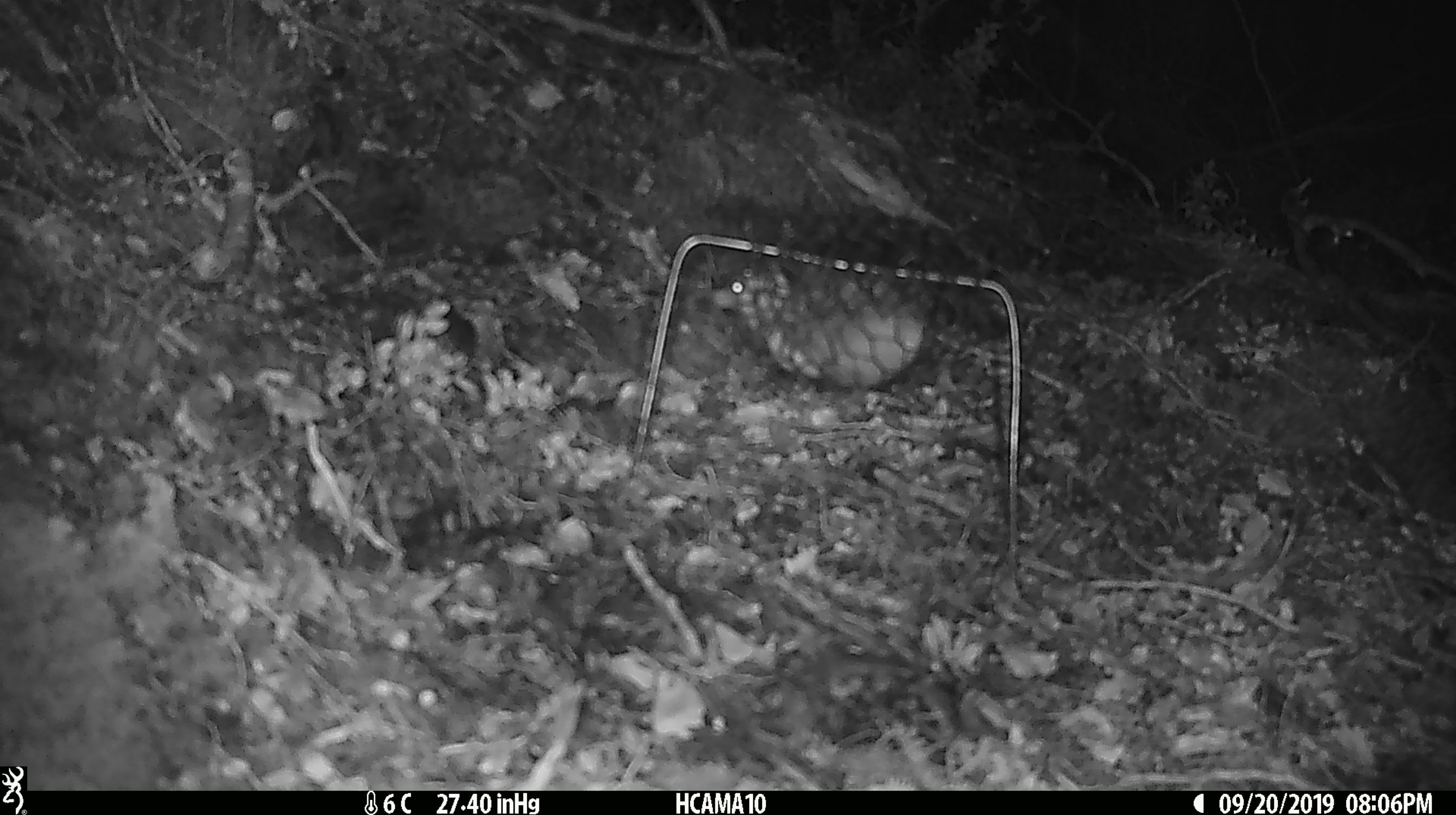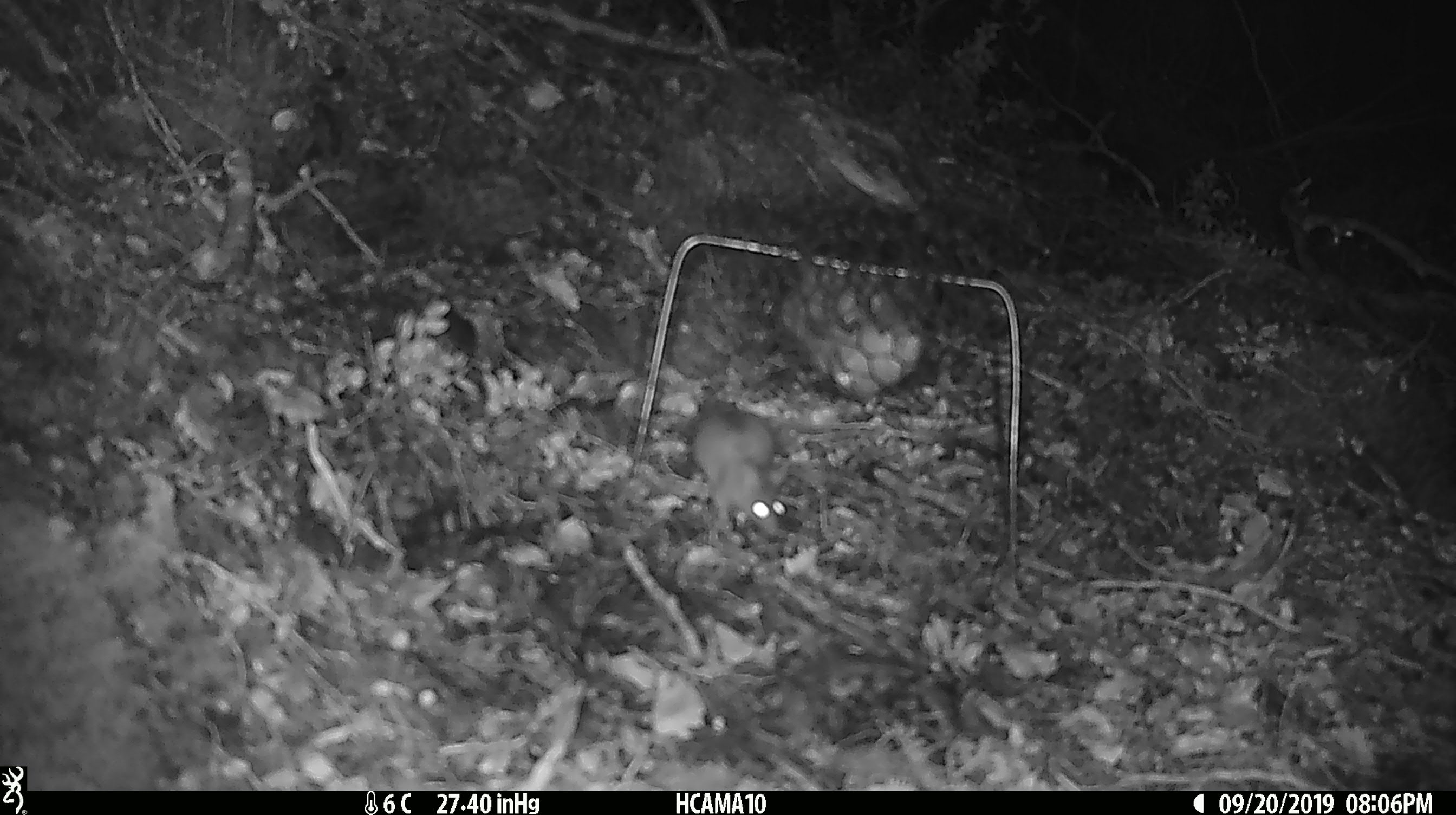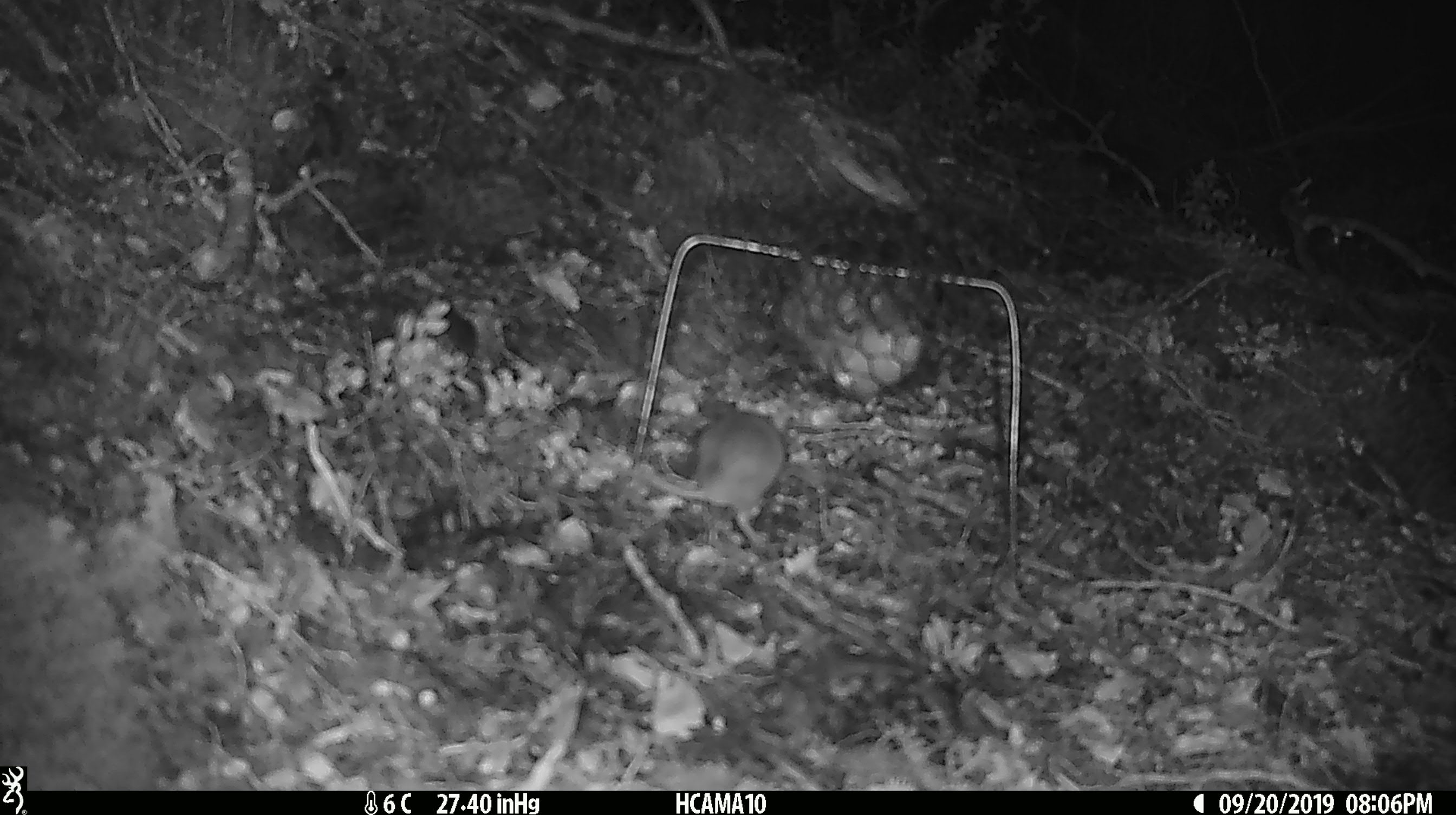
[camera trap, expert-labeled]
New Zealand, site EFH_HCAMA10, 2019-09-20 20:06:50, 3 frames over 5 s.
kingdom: Animalia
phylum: Chordata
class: Mammalia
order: Rodentia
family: Muridae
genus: Mus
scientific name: Mus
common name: mouse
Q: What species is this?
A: Mouse (Mus).